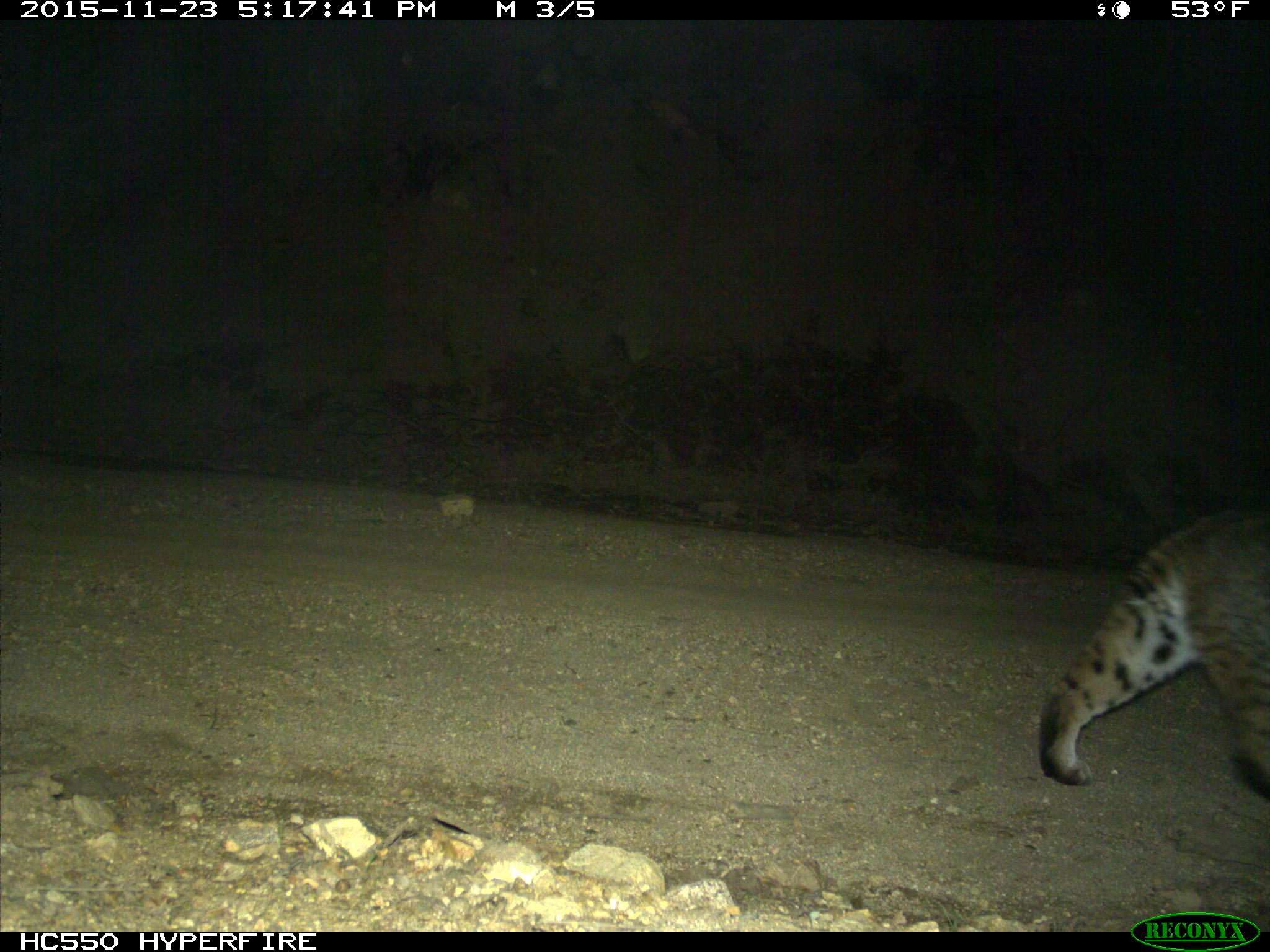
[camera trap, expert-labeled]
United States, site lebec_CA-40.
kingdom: Animalia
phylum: Chordata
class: Mammalia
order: Carnivora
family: Felidae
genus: Lynx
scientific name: Lynx rufus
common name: bobcat